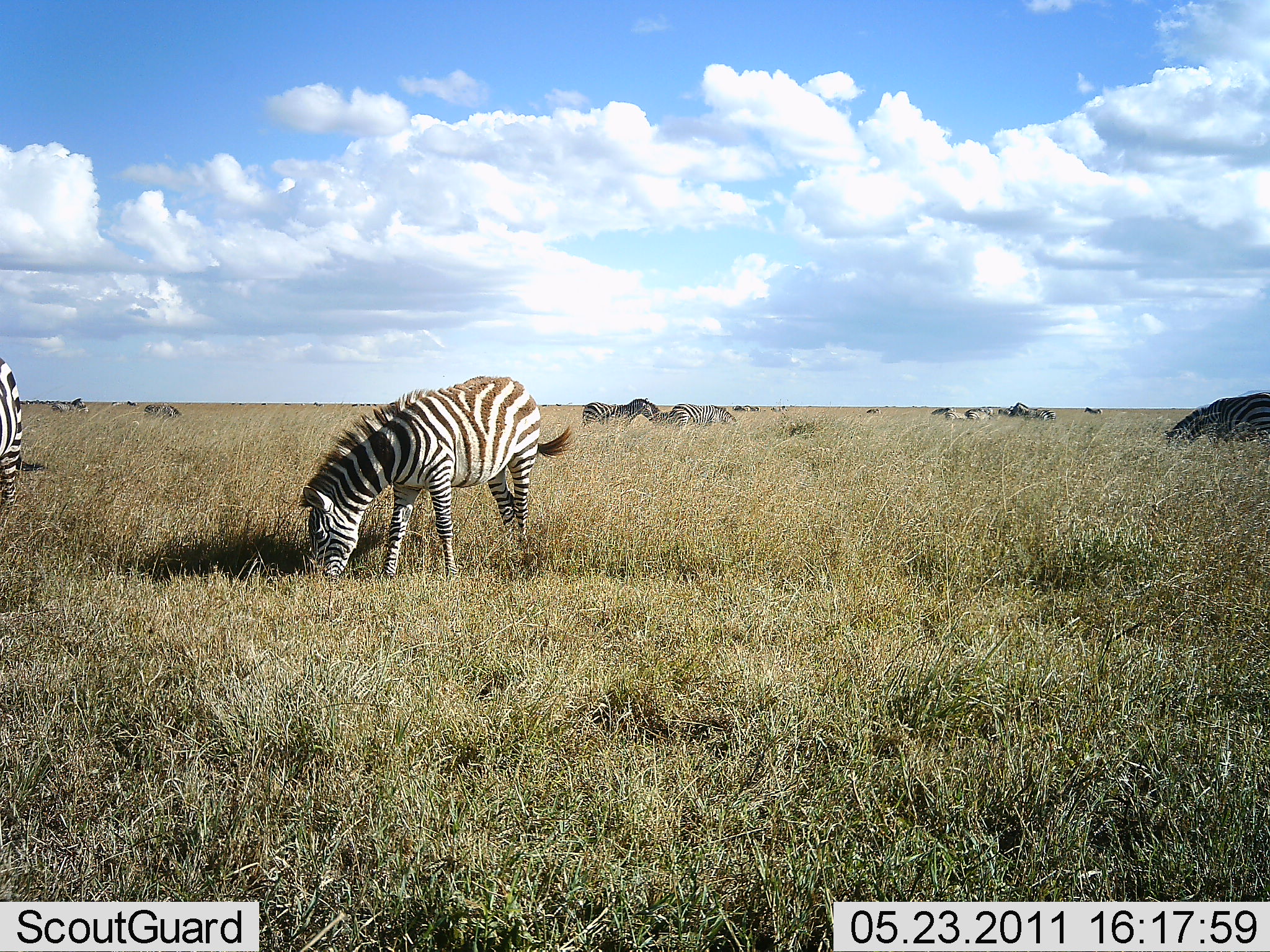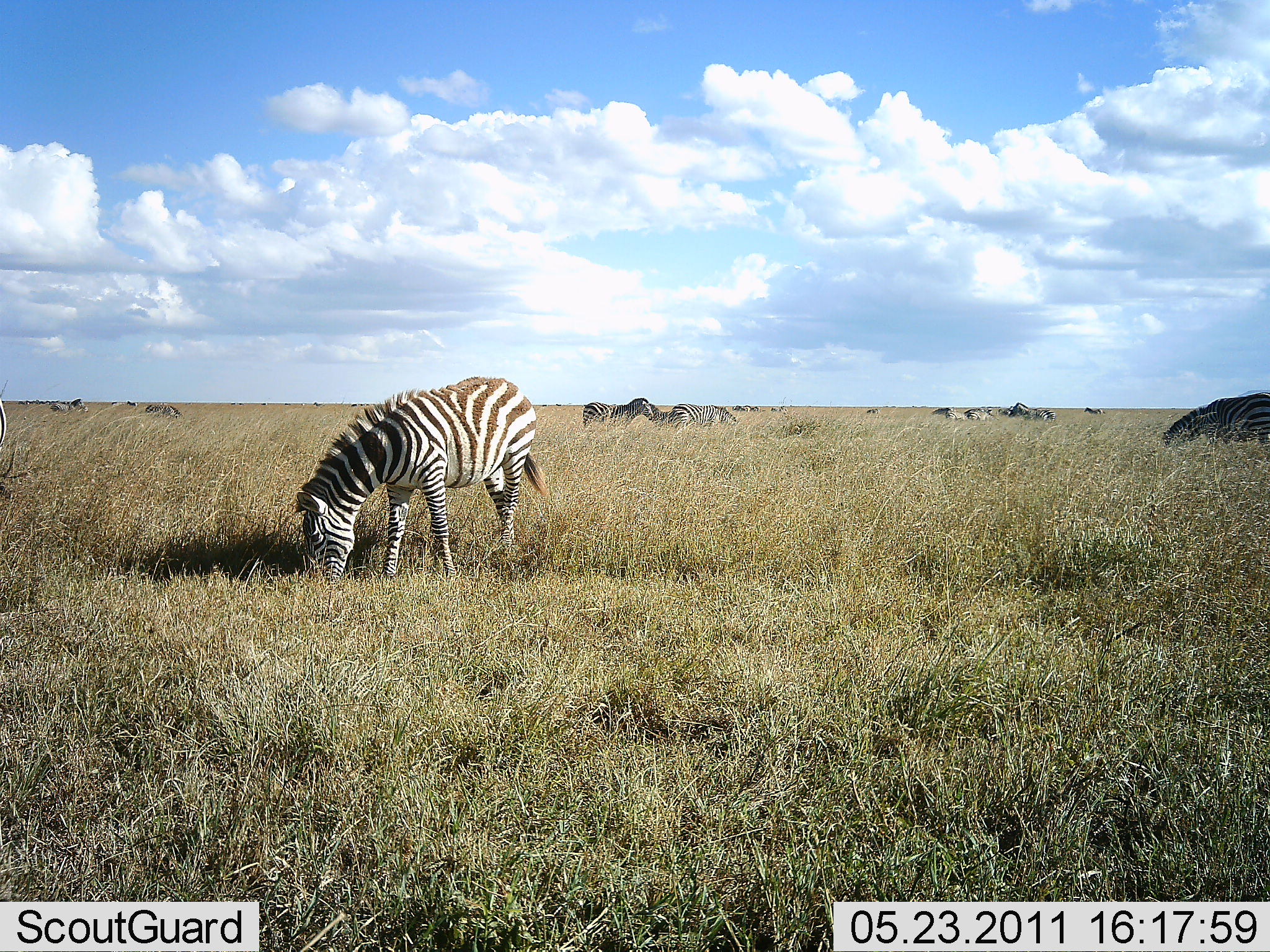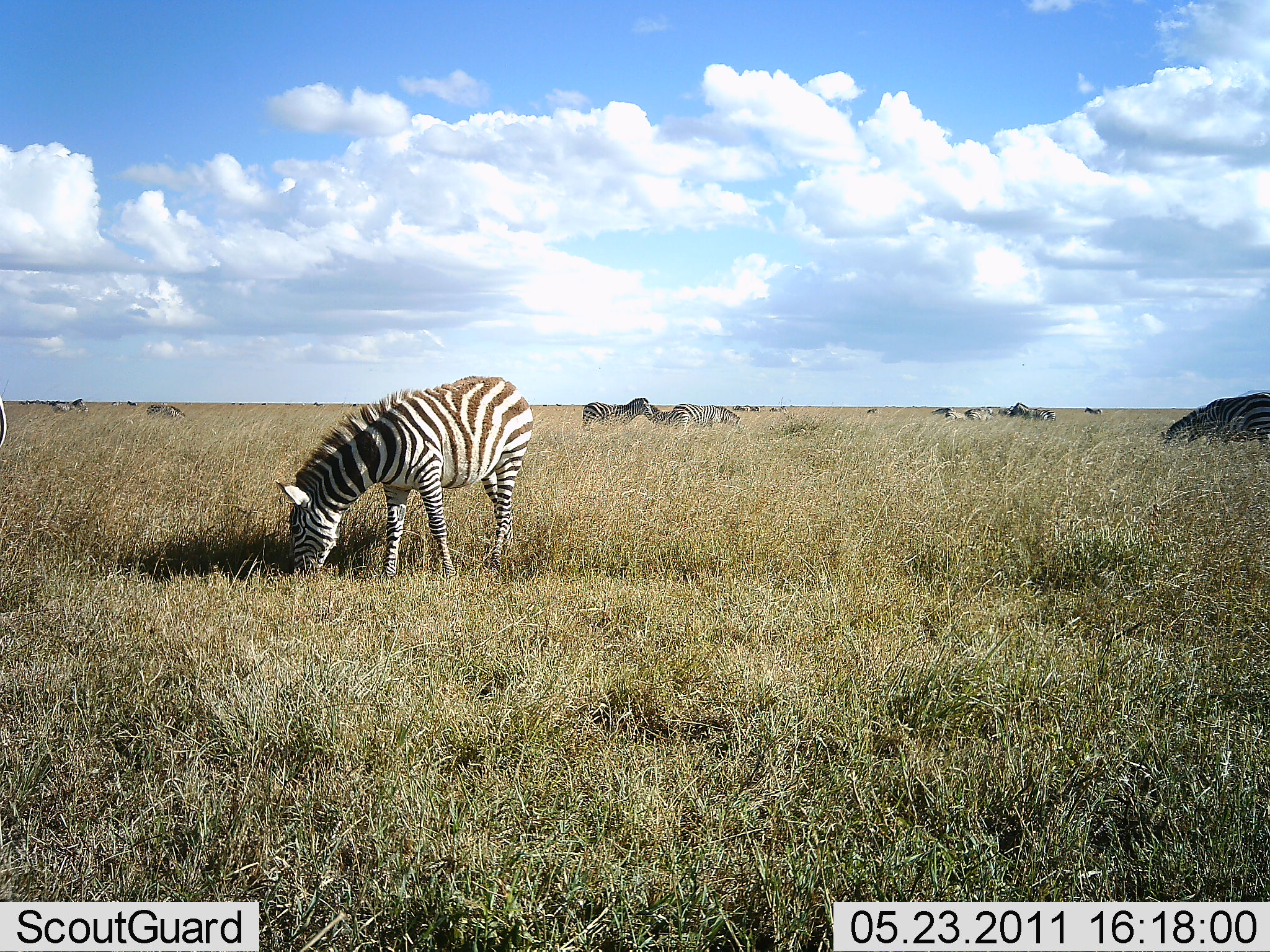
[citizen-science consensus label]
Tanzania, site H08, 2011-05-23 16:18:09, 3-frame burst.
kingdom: Animalia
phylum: Chordata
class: Mammalia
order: Perissodactyla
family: Equidae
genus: Equus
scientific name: Equus quagga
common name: plains zebra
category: zebra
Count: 11-50.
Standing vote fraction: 42%.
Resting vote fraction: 0%.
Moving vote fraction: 8%.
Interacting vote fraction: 0%.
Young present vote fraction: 8%.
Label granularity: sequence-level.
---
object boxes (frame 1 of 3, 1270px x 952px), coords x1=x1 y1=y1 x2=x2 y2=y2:
animal: x1=298 y1=373 x2=577 y2=588; x1=0 y1=356 x2=45 y2=522; x1=1165 y1=391 x2=1270 y2=460; x1=582 y1=398 x2=659 y2=444; x1=670 y1=403 x2=738 y2=439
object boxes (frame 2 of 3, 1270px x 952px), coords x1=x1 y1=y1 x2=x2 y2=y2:
animal: x1=292 y1=376 x2=550 y2=583; x1=582 y1=397 x2=654 y2=437; x1=669 y1=403 x2=738 y2=438; x1=645 y1=402 x2=686 y2=433; x1=0 y1=393 x2=12 y2=482; x1=144 y1=402 x2=185 y2=428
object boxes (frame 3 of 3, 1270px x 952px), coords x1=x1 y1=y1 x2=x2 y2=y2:
animal: x1=275 y1=375 x2=535 y2=598; x1=580 y1=397 x2=654 y2=438; x1=671 y1=403 x2=741 y2=437; x1=647 y1=403 x2=681 y2=429; x1=0 y1=393 x2=9 y2=459